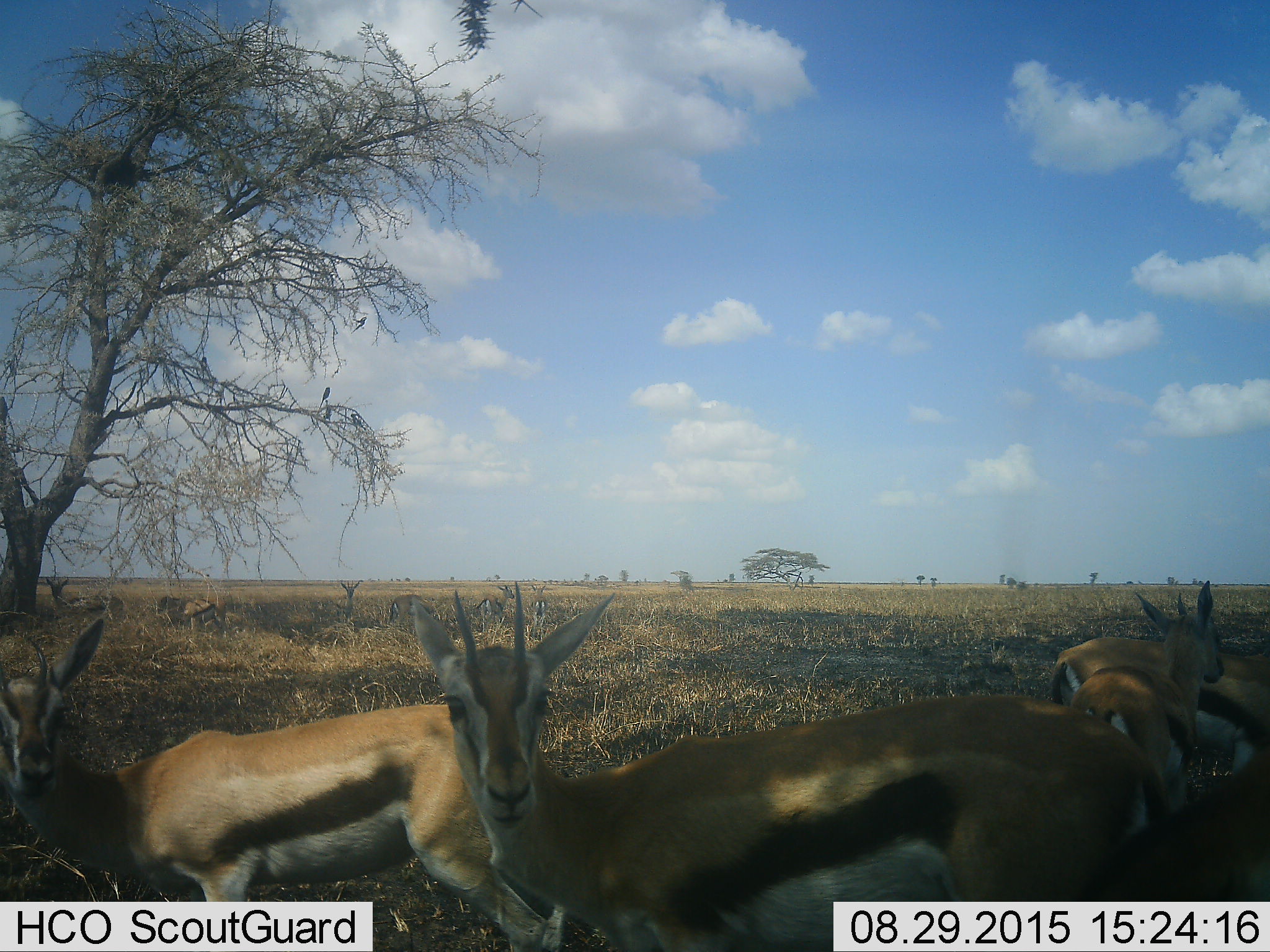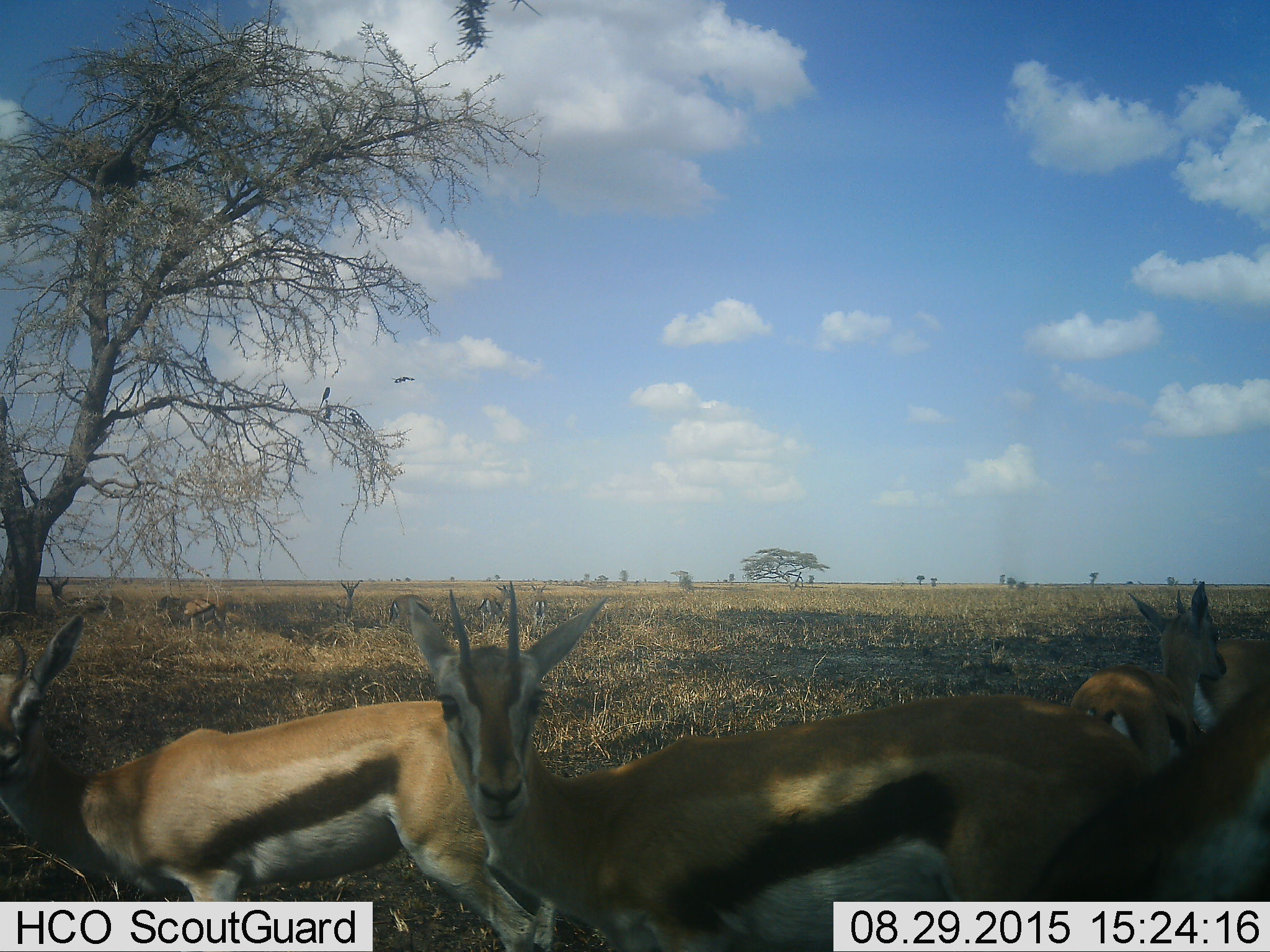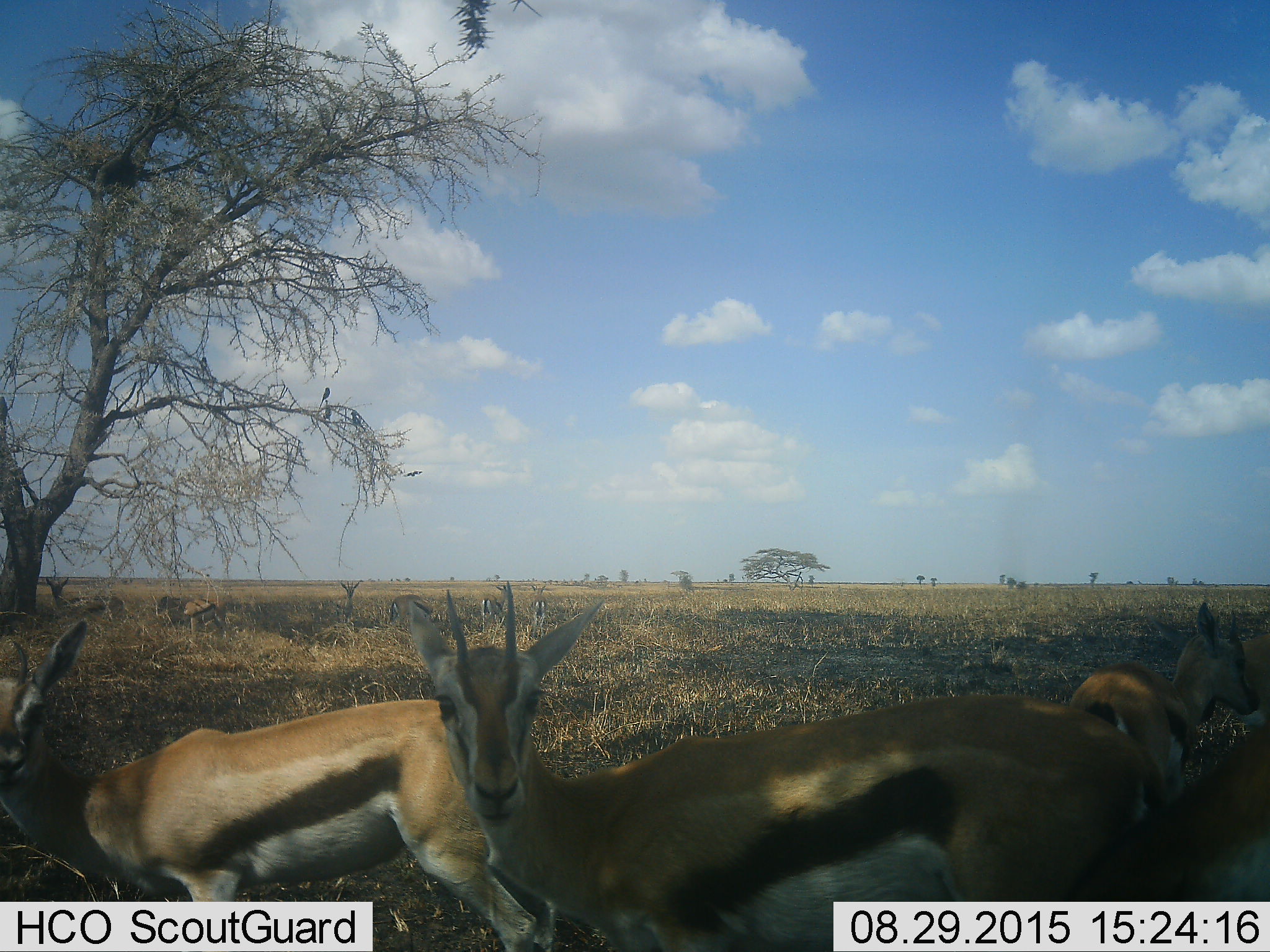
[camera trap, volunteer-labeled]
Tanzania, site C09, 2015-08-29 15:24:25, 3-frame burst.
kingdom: Animalia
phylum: Chordata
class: Mammalia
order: Artiodactyla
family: Bovidae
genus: Eudorcas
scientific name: Eudorcas thomsonii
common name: thomson's gazelle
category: gazellethomsons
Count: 10.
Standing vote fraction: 71%.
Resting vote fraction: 29%.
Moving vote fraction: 50%.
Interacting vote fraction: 7%.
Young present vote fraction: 0%.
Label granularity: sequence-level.